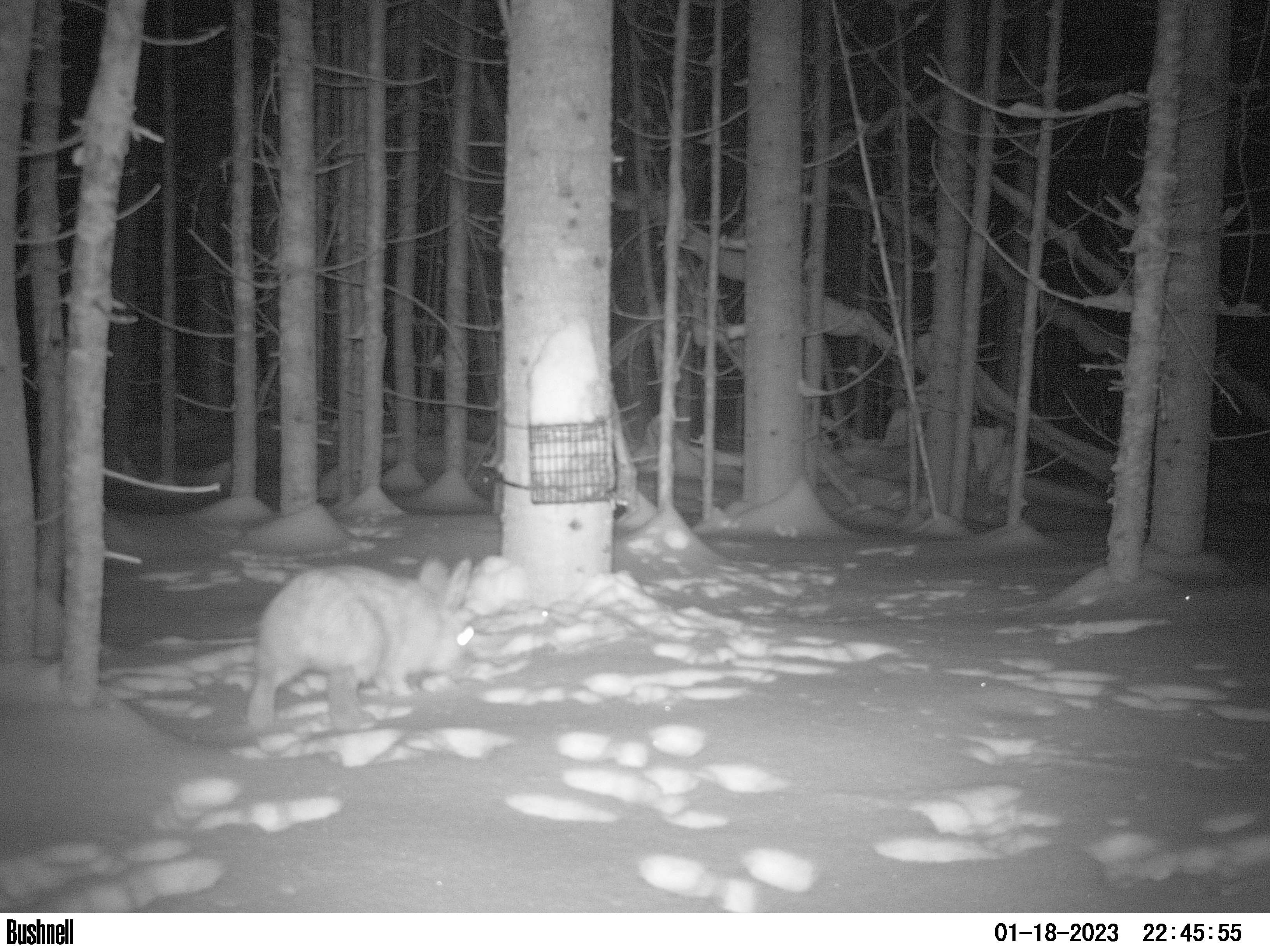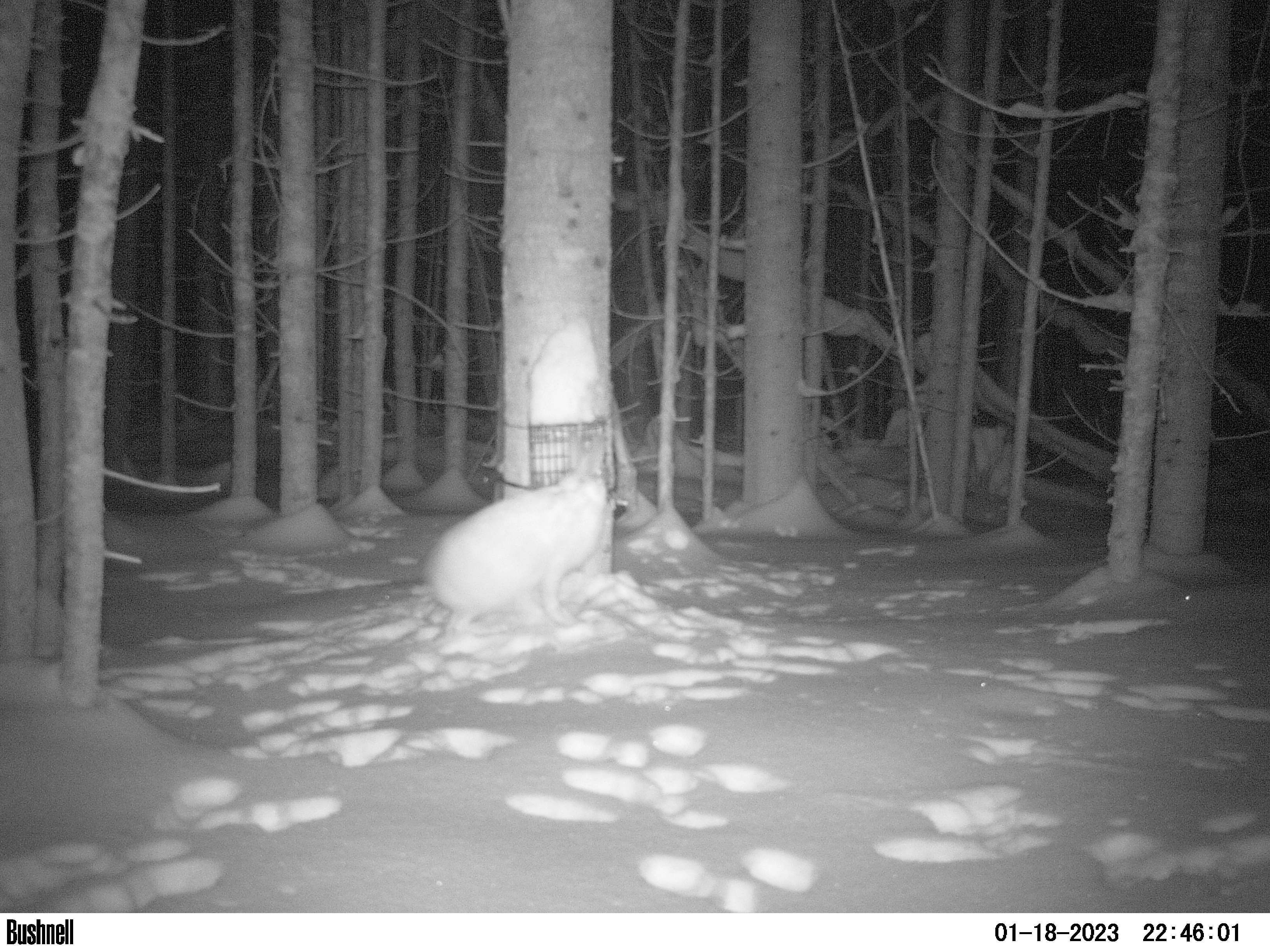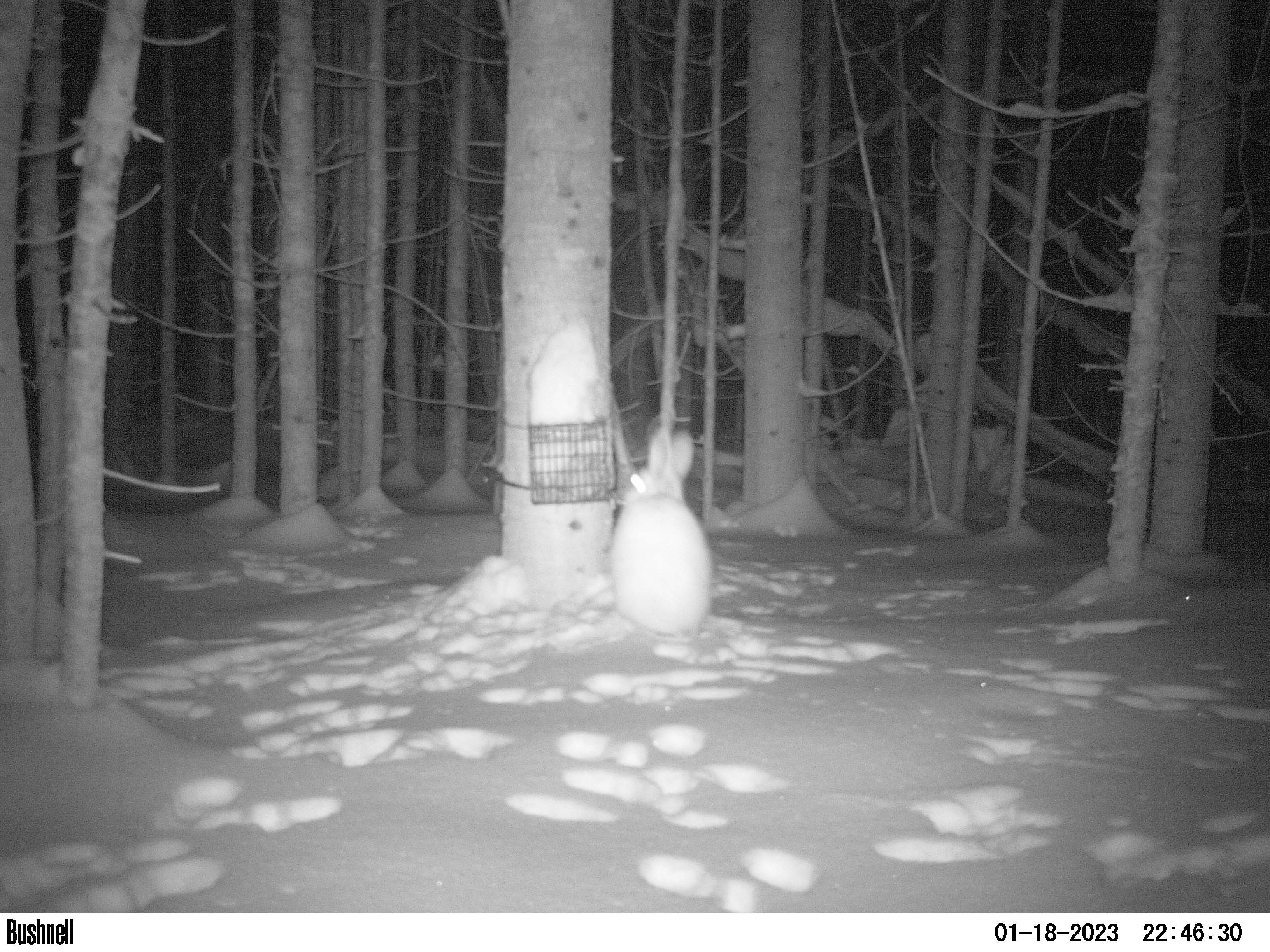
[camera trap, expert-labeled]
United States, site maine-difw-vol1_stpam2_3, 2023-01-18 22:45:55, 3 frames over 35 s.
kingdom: Animalia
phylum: Chordata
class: Mammalia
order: Lagomorpha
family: Leporidae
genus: Lepus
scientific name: Lepus americanus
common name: snowshoe hare